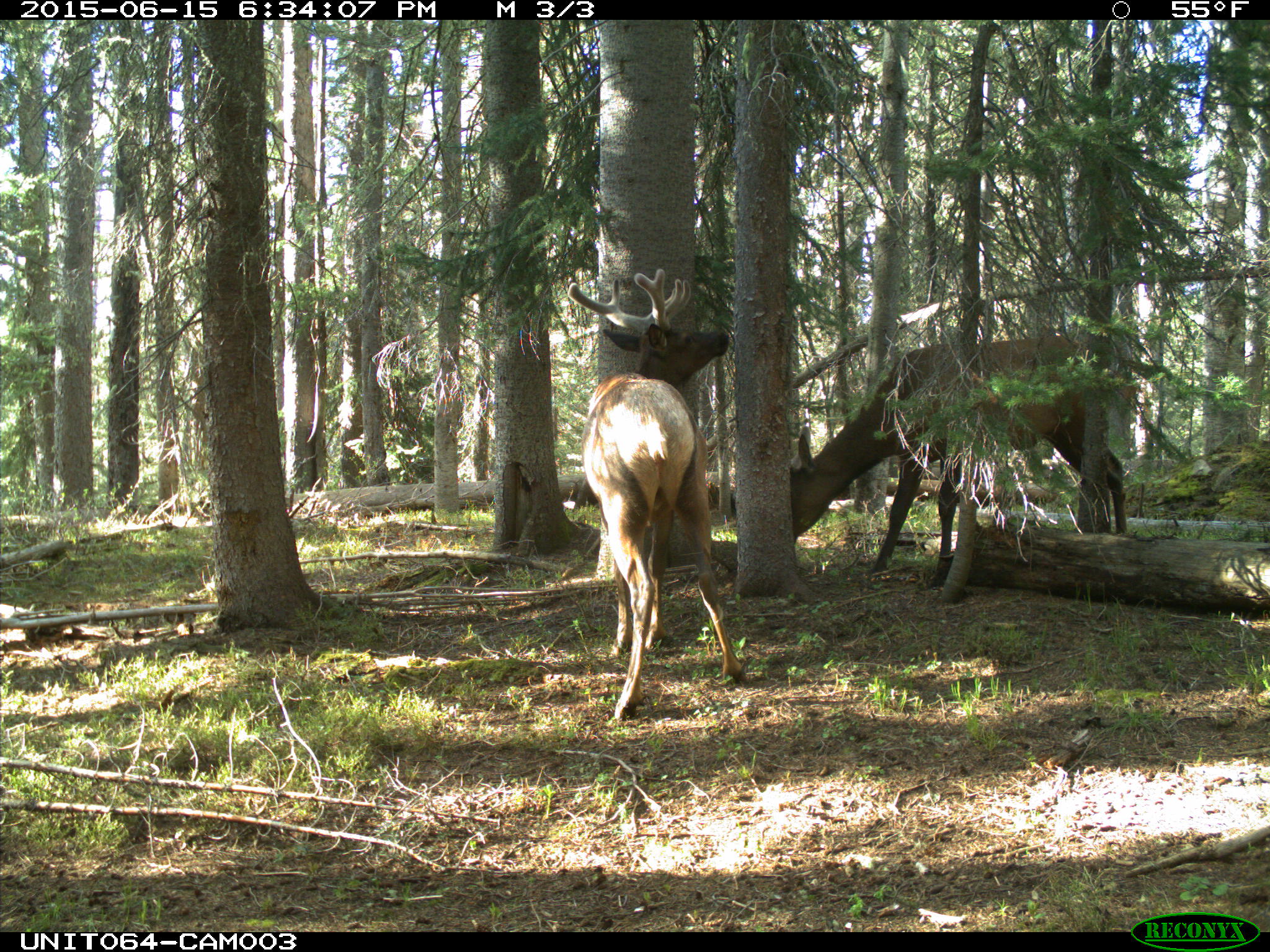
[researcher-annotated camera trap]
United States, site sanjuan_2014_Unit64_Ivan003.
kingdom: Animalia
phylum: Chordata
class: Mammalia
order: Artiodactyla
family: Cervidae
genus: Cervus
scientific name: Cervus elaphus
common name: red deer